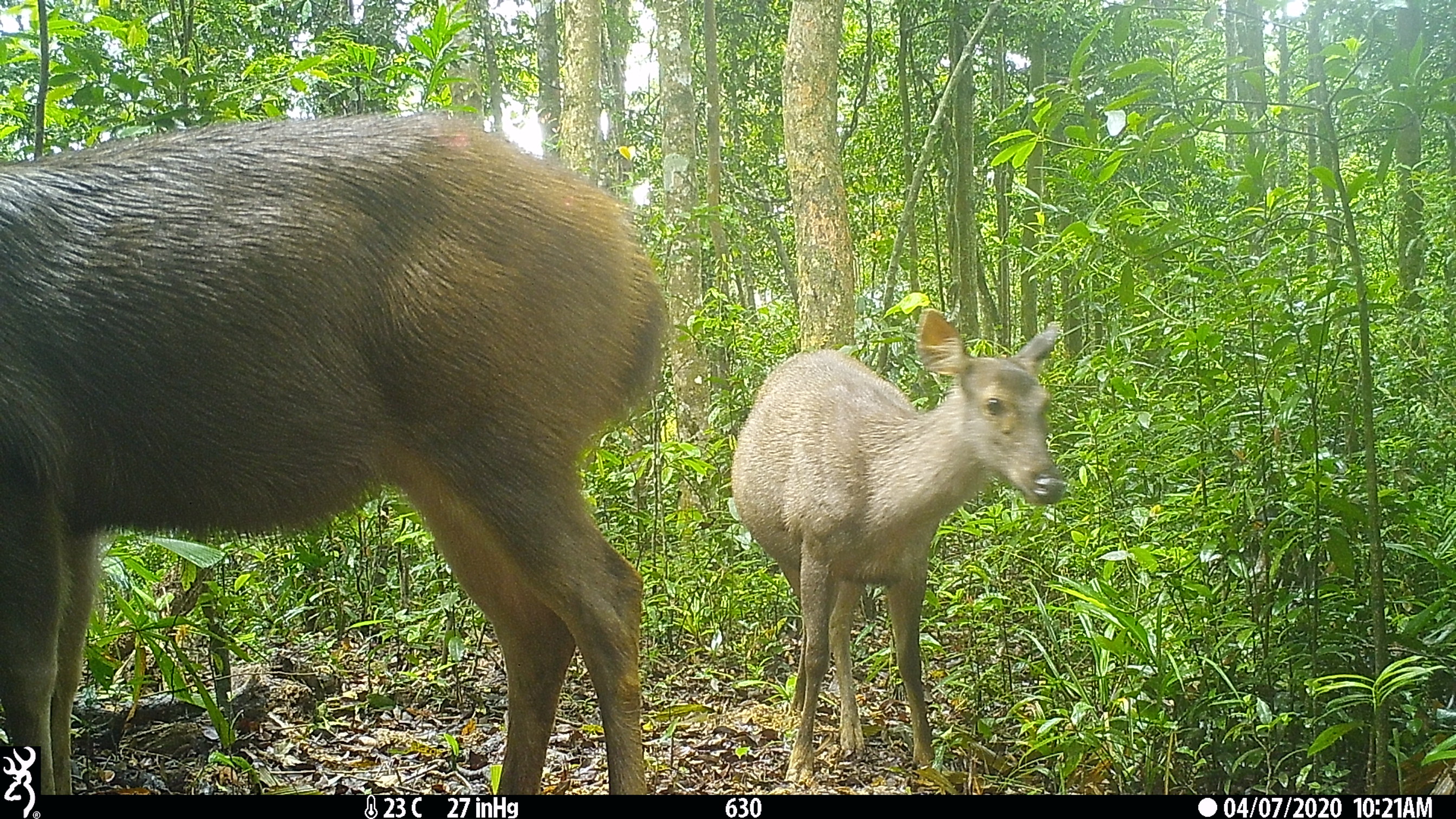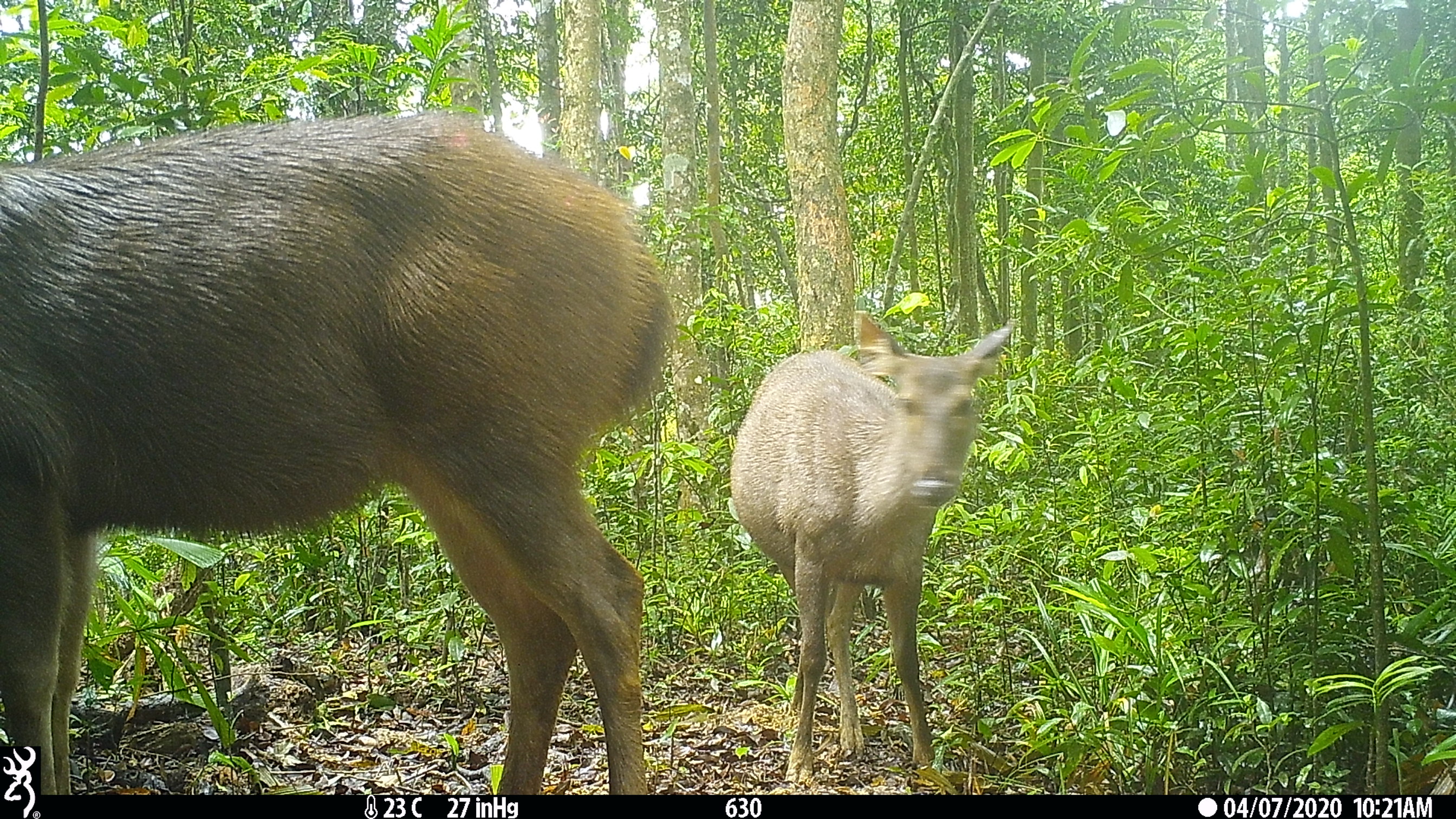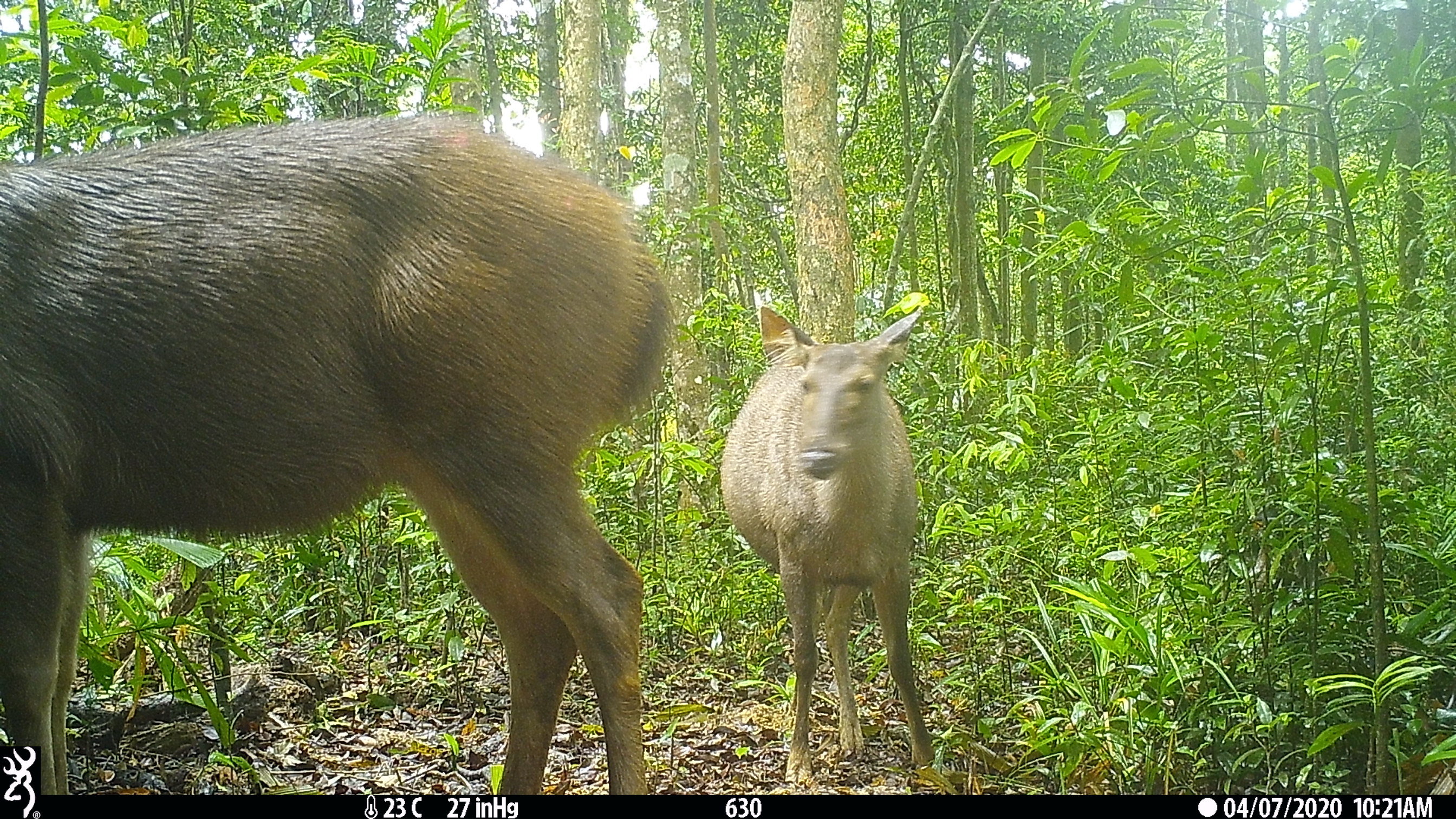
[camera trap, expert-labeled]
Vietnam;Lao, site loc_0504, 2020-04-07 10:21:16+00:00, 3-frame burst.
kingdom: Animalia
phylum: Chordata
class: Mammalia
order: Artiodactyla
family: Cervidae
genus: Rusa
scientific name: Rusa unicolor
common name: sambar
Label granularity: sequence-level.